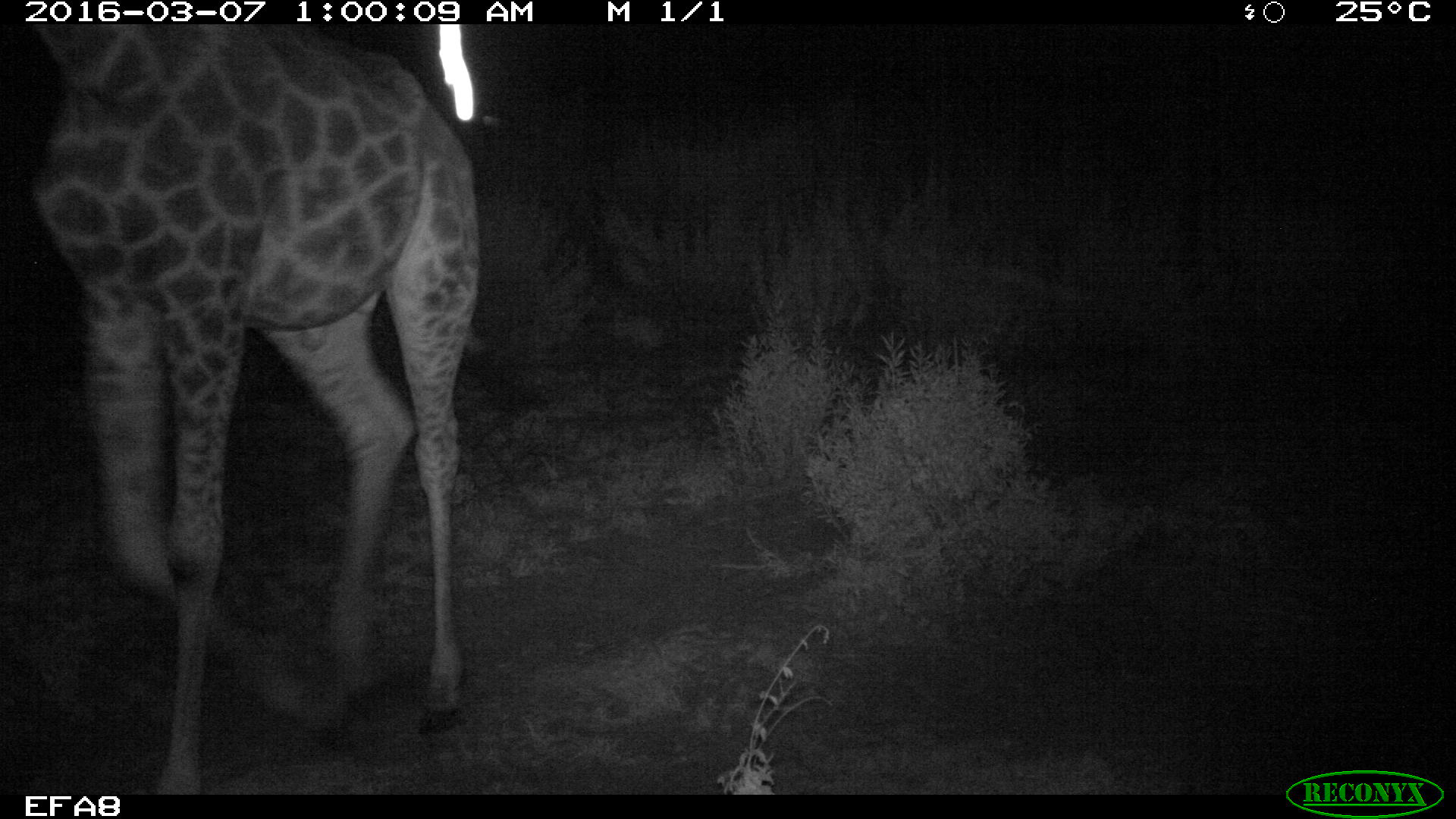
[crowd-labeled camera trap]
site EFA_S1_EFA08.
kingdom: Animalia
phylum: Chordata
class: Mammalia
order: Artiodactyla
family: Giraffidae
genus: Giraffa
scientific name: Giraffa camelopardalis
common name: giraffe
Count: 1.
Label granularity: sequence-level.